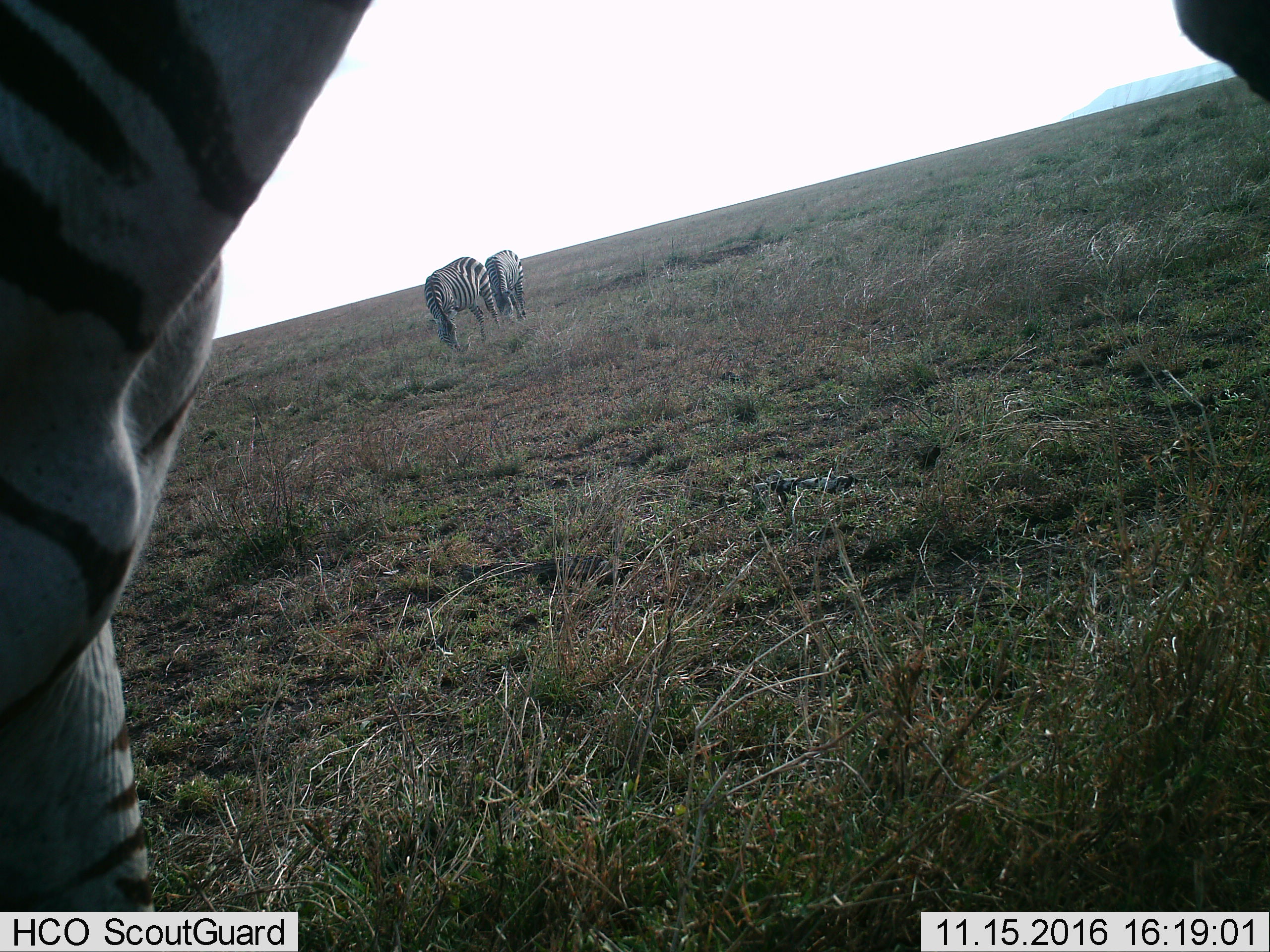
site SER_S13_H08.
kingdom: Animalia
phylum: Chordata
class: Mammalia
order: Perissodactyla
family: Equidae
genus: Equus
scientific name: Equus quagga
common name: plains zebra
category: zebraplains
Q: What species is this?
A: Zebraplains (plains zebra) (Equus quagga).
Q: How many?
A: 3.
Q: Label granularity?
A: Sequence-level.